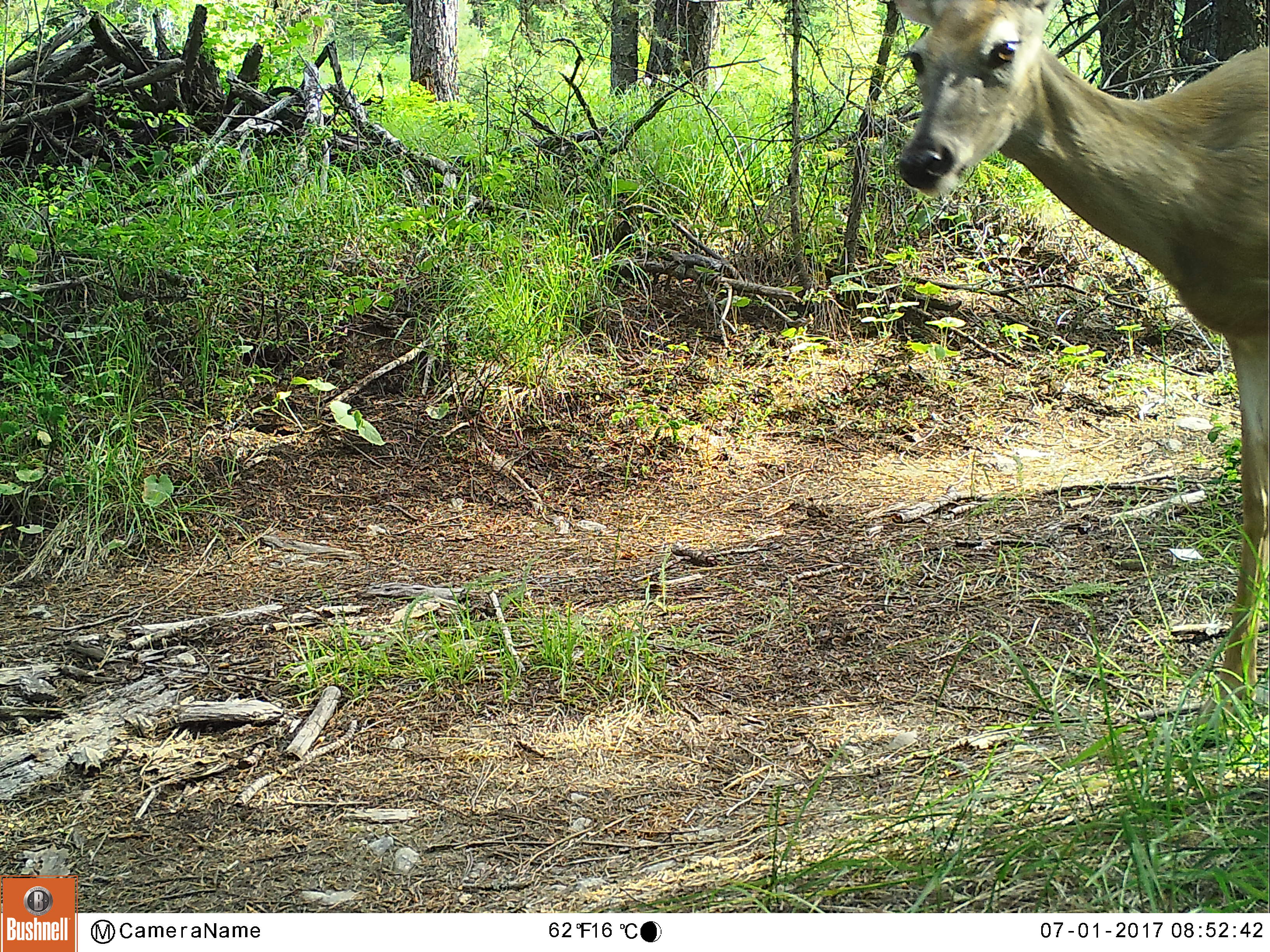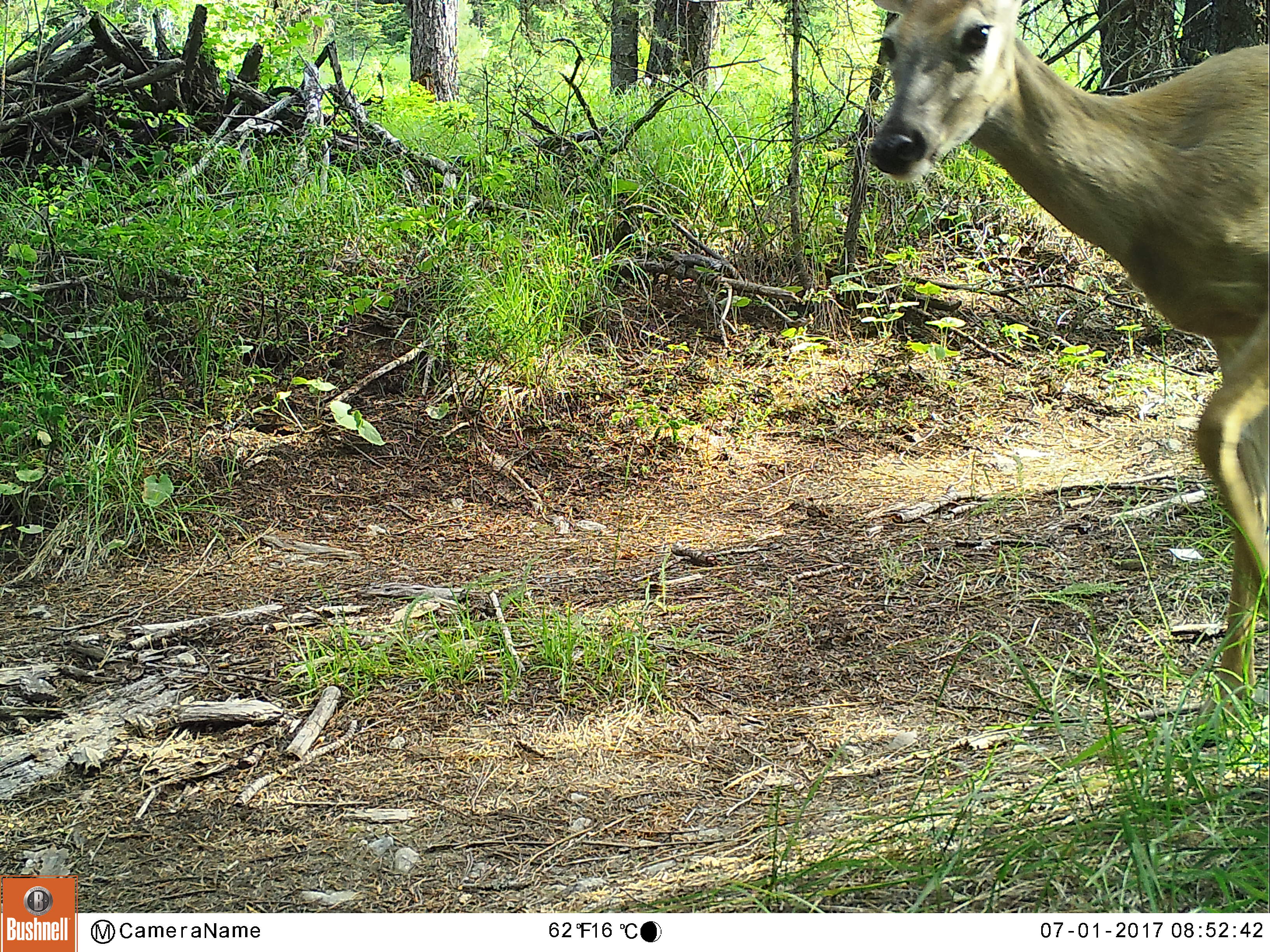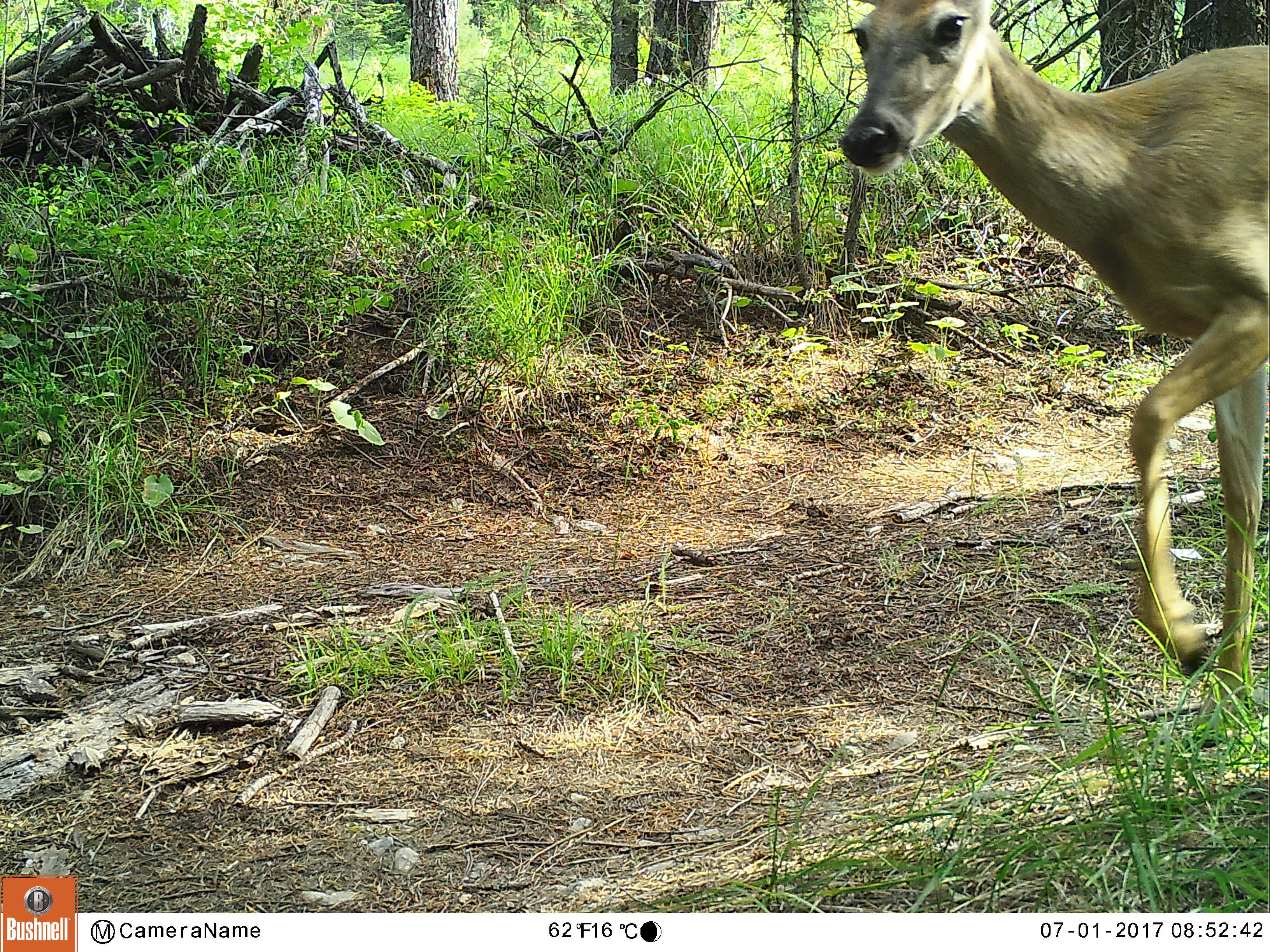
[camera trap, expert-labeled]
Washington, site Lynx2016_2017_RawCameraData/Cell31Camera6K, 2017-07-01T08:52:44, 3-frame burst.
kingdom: Animalia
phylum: Chordata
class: Mammalia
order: Artiodactyla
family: Cervidae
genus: Odocoileus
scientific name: Odocoileus virginianus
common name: white-tailed deer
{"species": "Odocoileus virginianus (white-tailed deer)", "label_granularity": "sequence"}